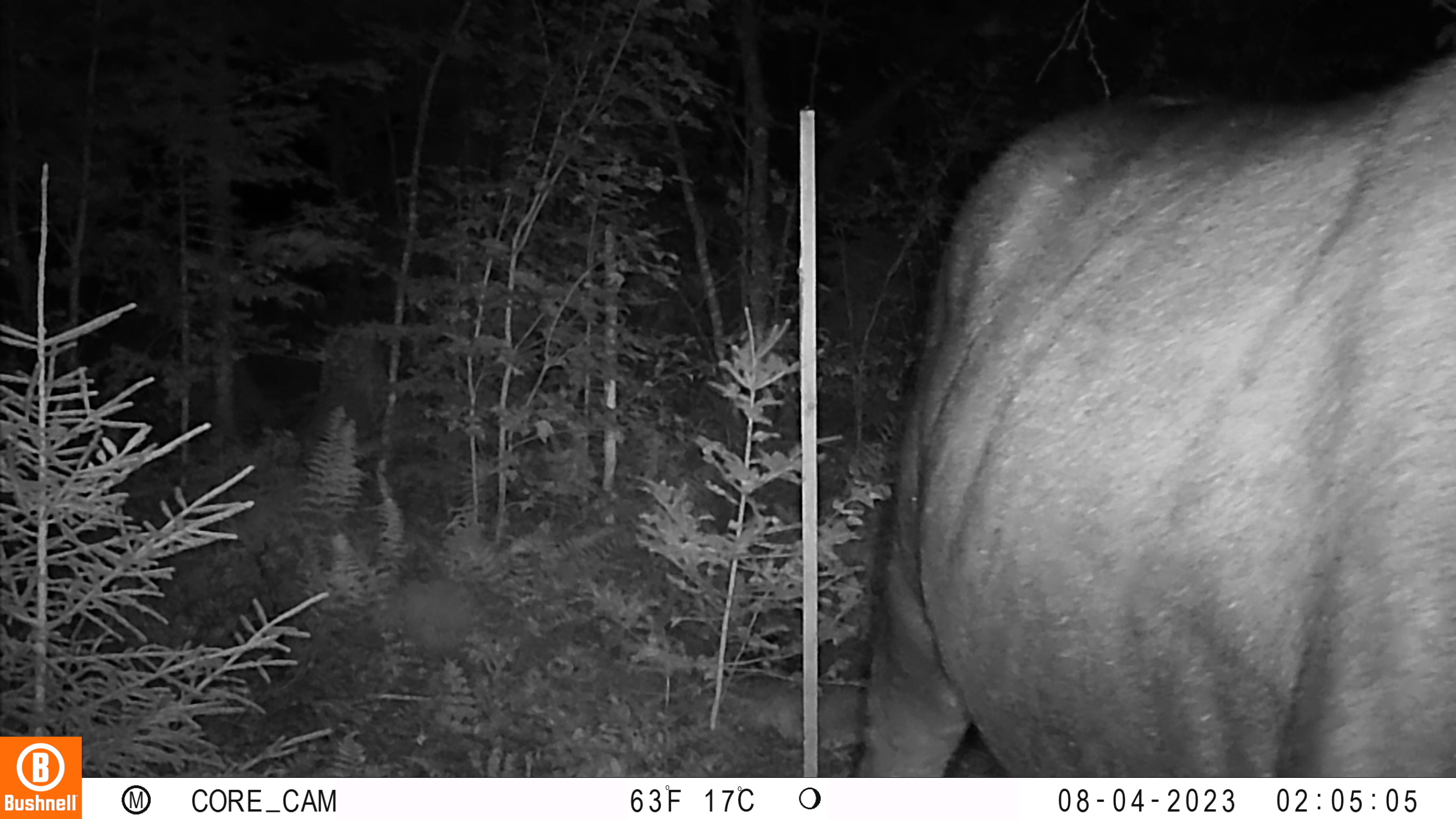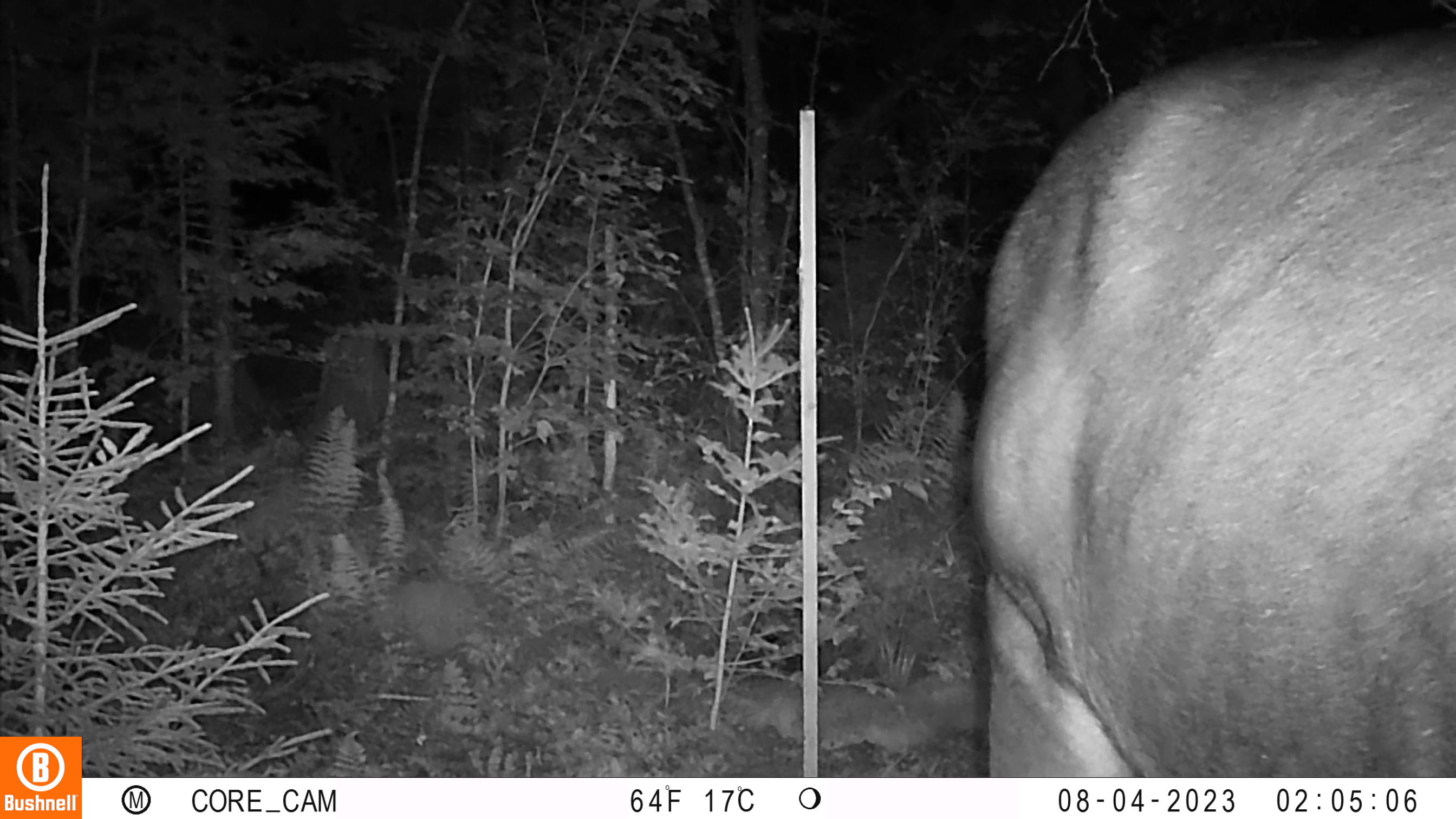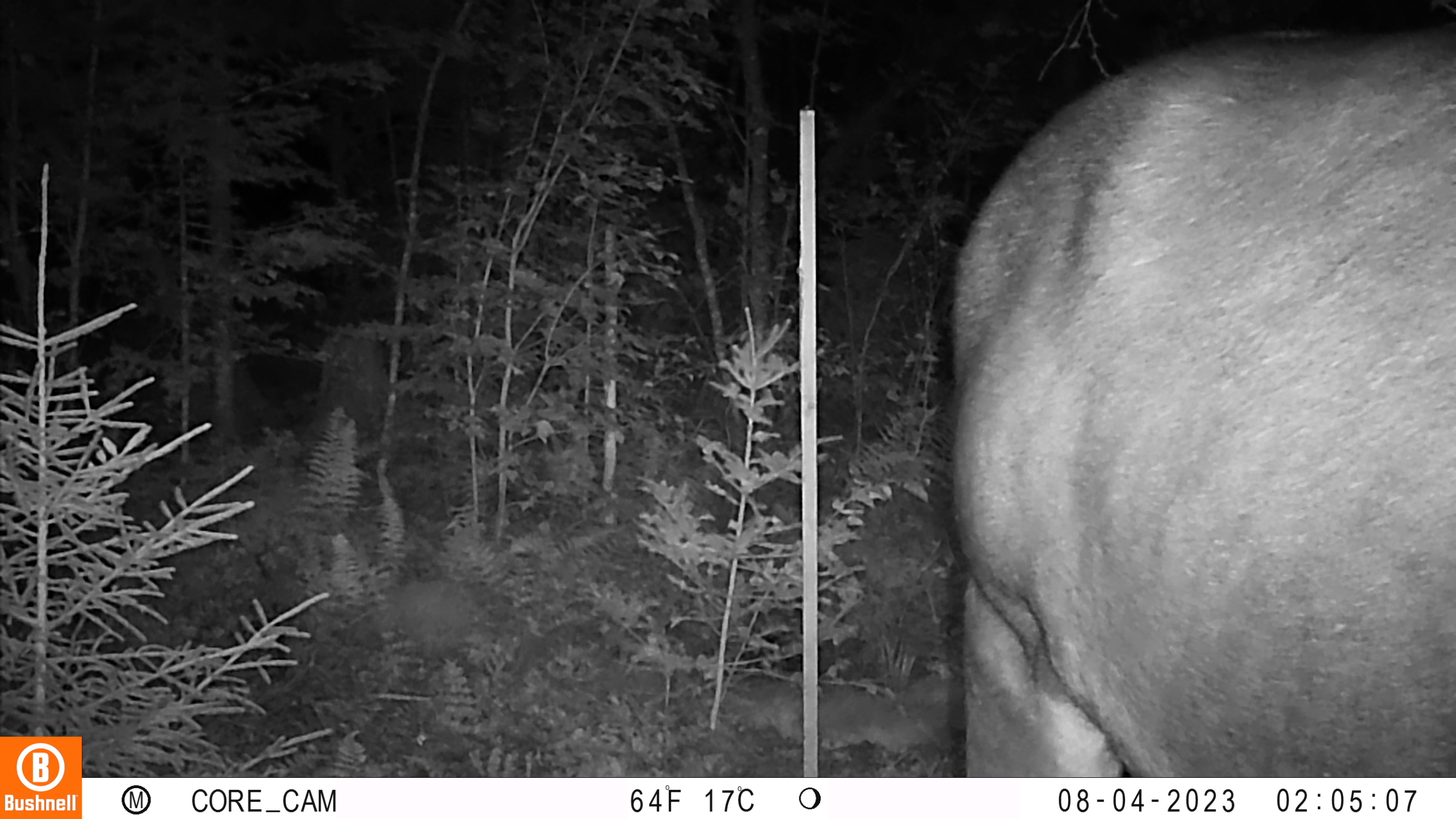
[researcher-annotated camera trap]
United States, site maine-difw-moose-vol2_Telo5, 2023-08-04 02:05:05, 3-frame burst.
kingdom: Animalia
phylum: Chordata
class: Mammalia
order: Artiodactyla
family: Cervidae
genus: Odocoileus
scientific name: Odocoileus virginianus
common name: white-tailed deer